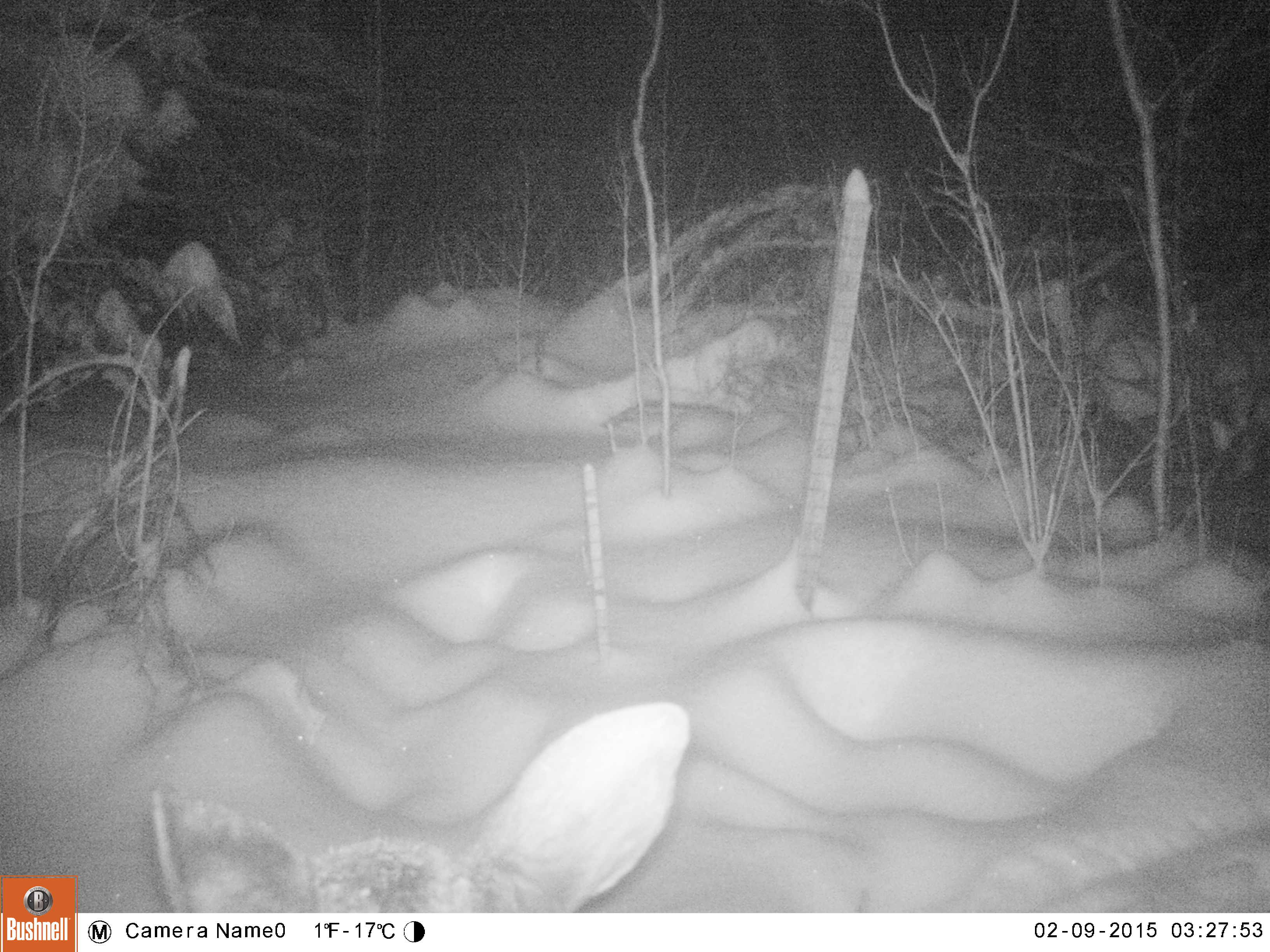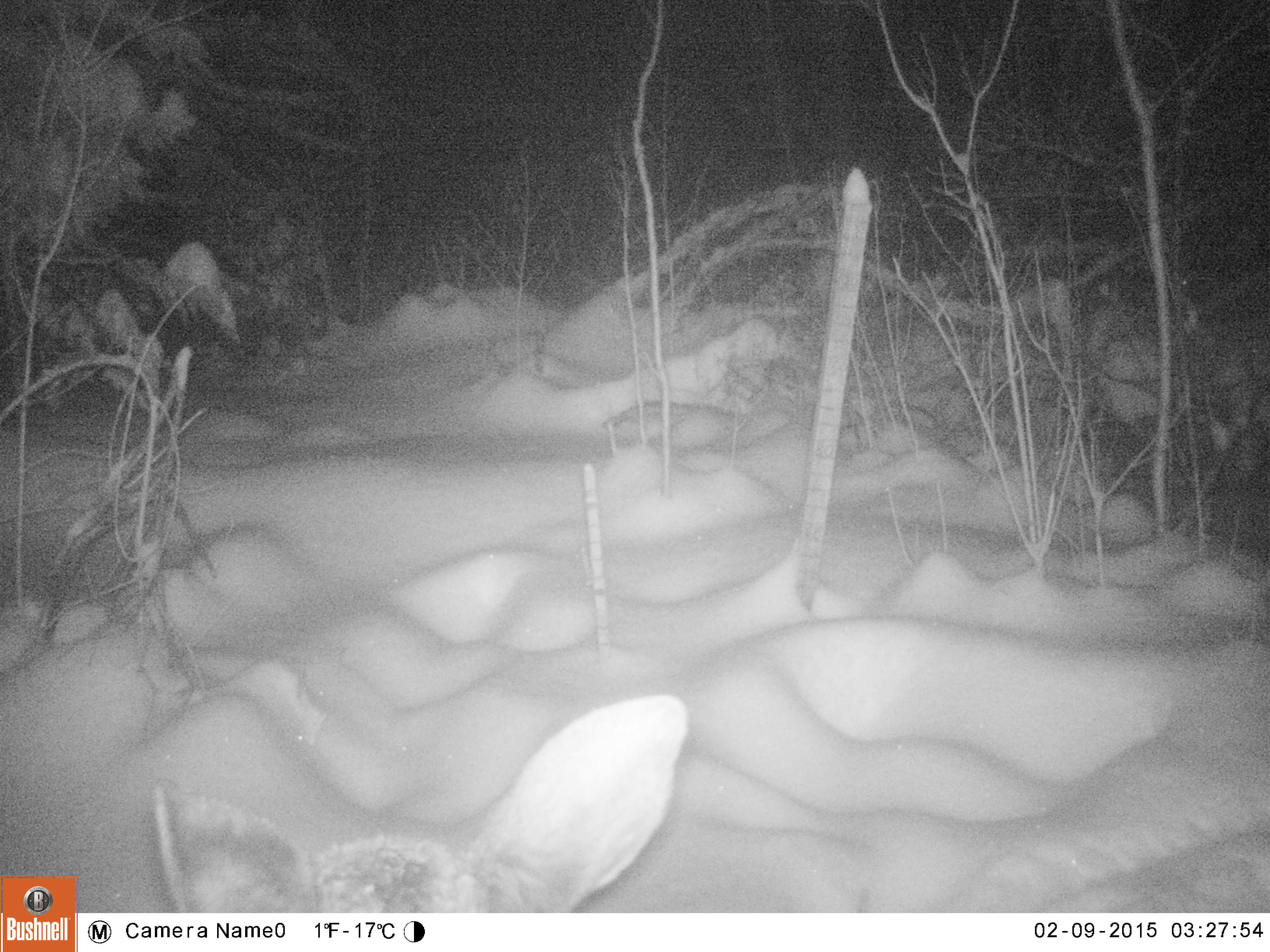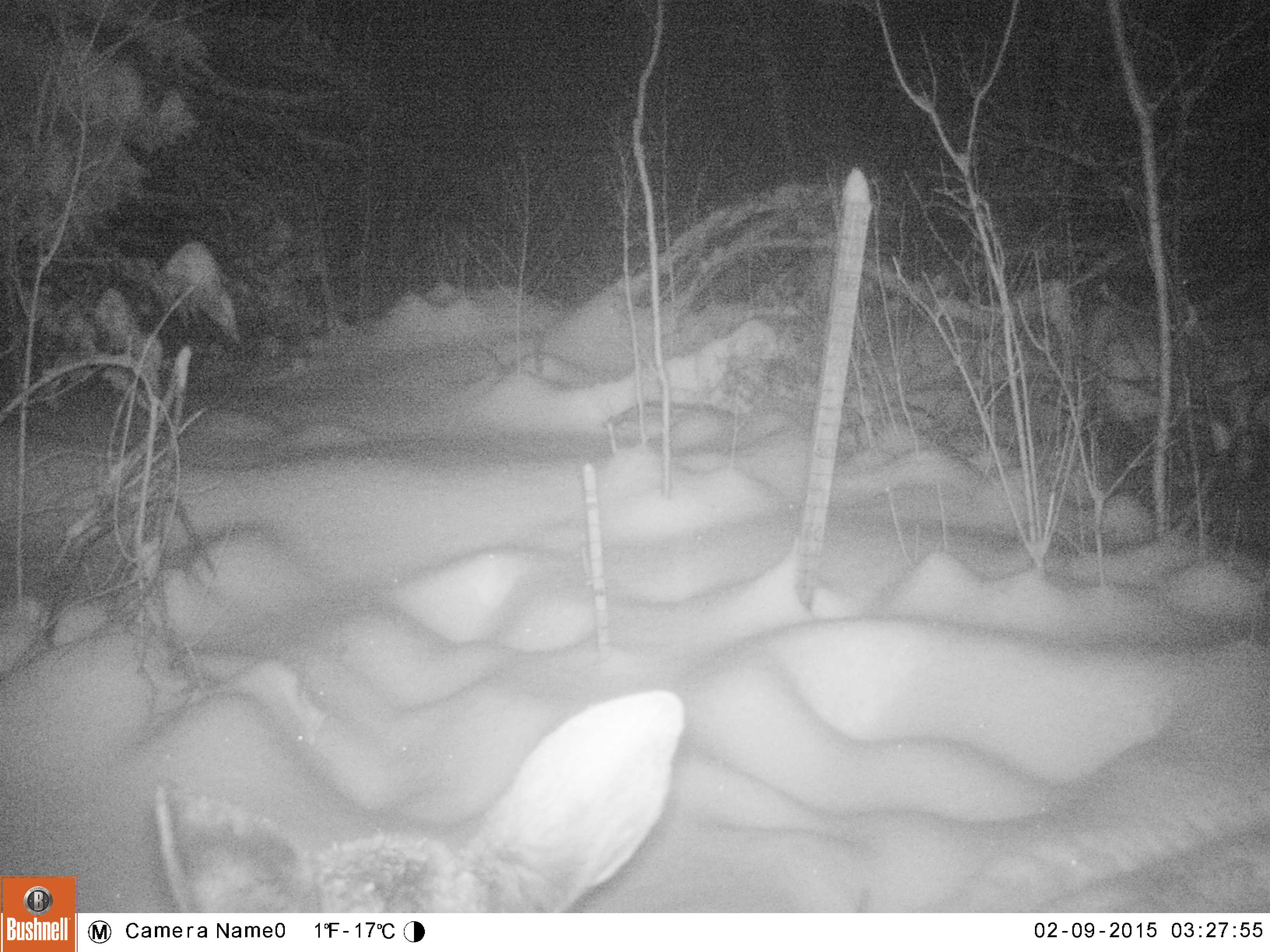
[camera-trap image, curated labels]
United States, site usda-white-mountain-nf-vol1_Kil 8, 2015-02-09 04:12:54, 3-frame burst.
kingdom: Animalia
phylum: Chordata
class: Mammalia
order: Artiodactyla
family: Cervidae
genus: Alces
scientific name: Alces alces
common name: moose